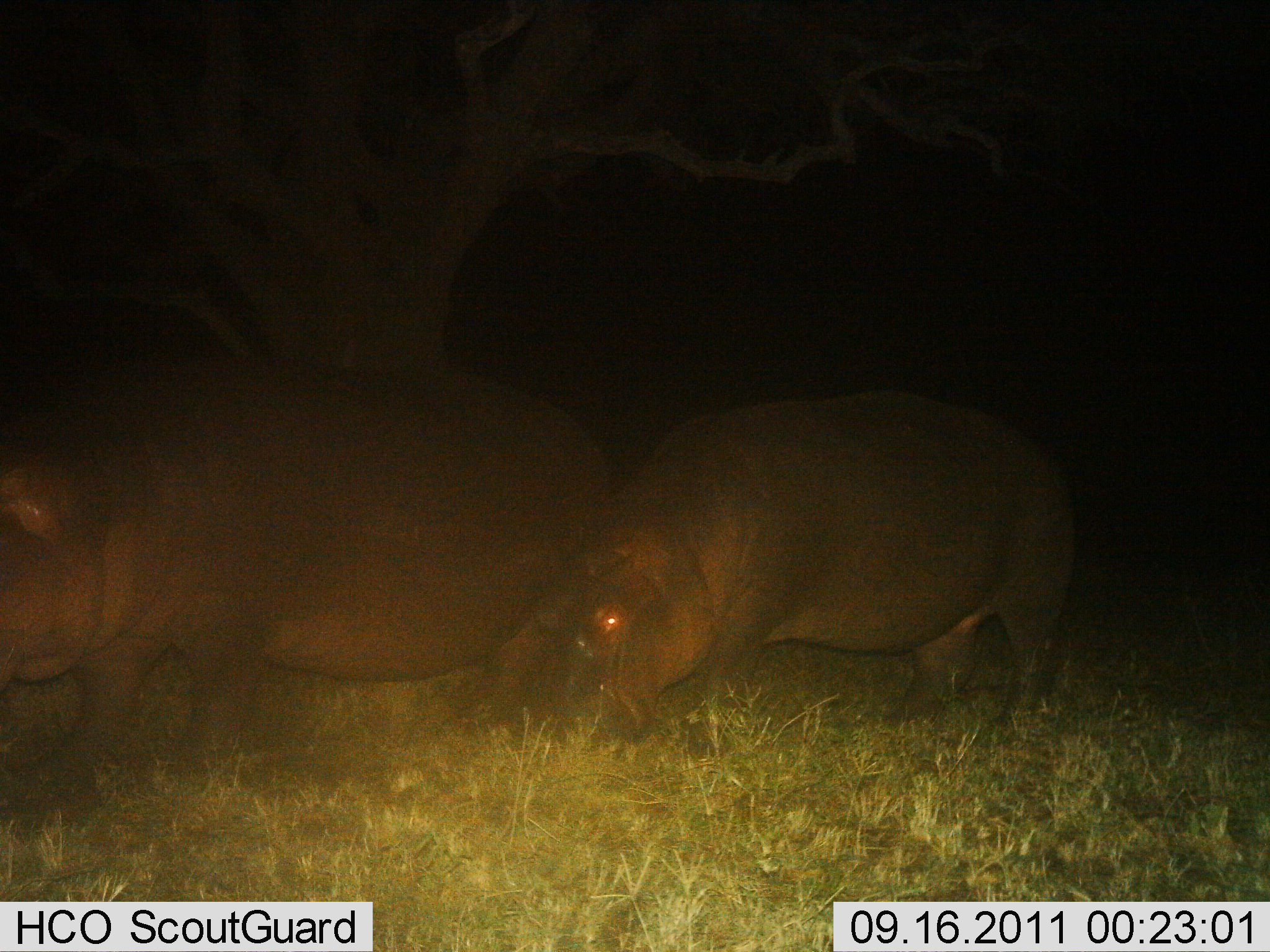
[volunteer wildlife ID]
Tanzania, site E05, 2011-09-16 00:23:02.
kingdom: Animalia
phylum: Chordata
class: Mammalia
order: Artiodactyla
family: Hippopotamidae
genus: Hippopotamus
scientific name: Hippopotamus amphibius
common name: hippopotamus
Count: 2.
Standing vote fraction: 62%.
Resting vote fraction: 0%.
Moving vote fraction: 15%.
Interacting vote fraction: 8%.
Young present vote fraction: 15%.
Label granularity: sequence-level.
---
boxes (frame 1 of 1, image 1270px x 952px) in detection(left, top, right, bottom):
animal: detection(0, 362, 605, 782); detection(503, 391, 1077, 731)